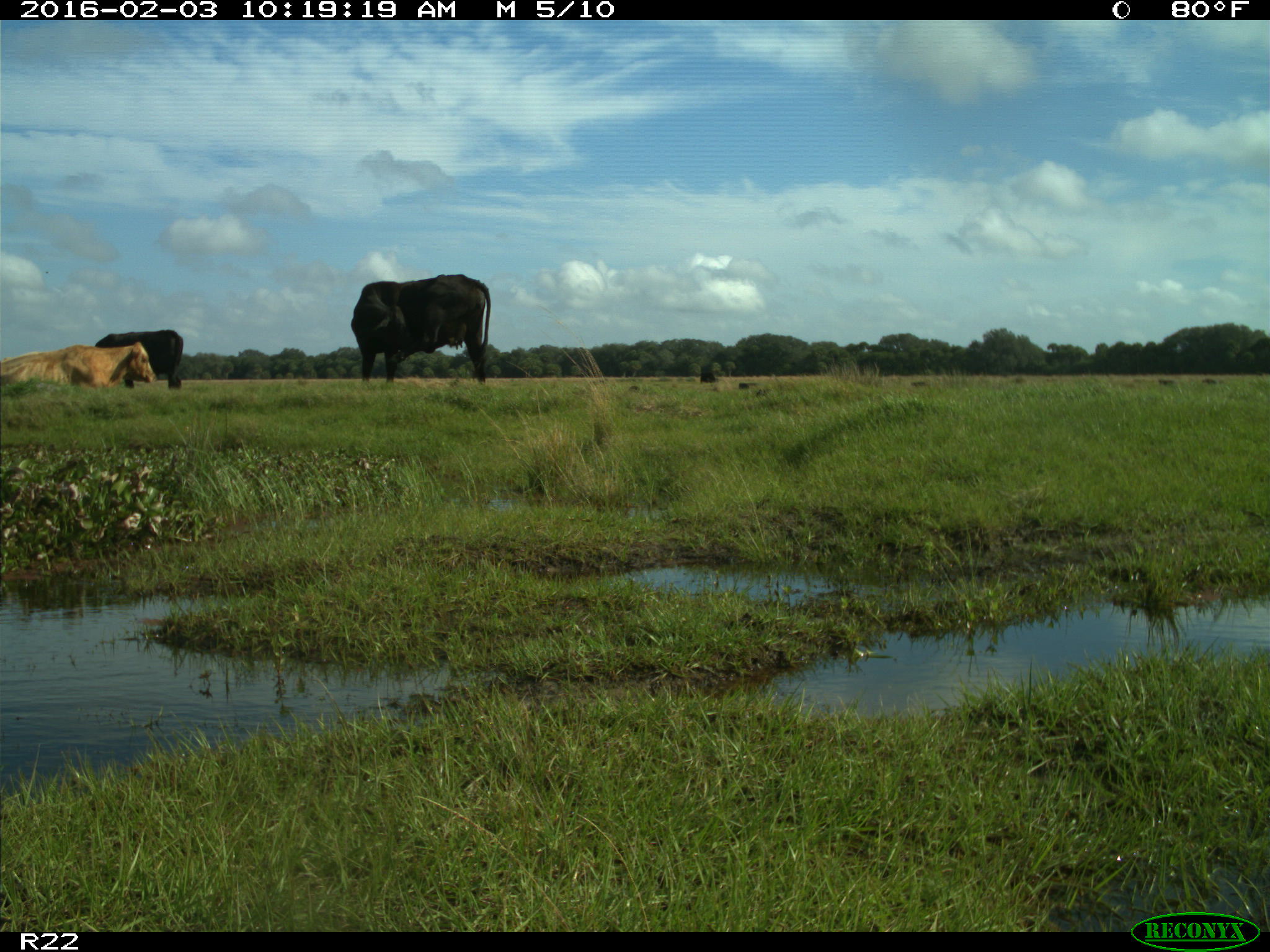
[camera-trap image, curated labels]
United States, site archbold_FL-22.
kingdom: Animalia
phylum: Chordata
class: Mammalia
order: Artiodactyla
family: Bovidae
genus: Bos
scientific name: Bos taurus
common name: domestic cow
Bos taurus (domestic cow).